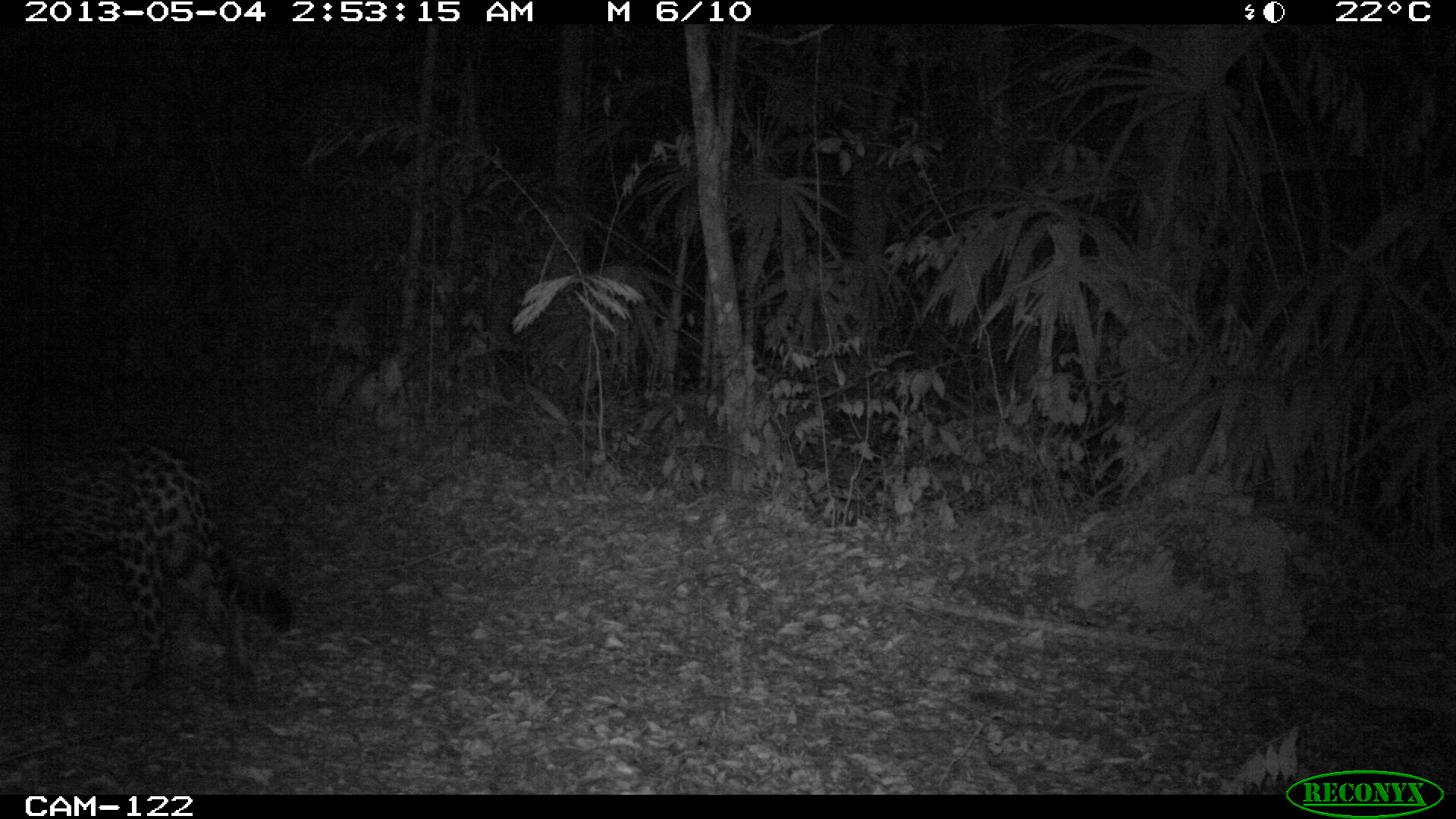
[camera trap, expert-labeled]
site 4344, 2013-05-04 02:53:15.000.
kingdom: Animalia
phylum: Chordata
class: Mammalia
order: Carnivora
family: Felidae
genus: Panthera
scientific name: Panthera onca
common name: jaguar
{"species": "Panthera onca (jaguar)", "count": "1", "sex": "male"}